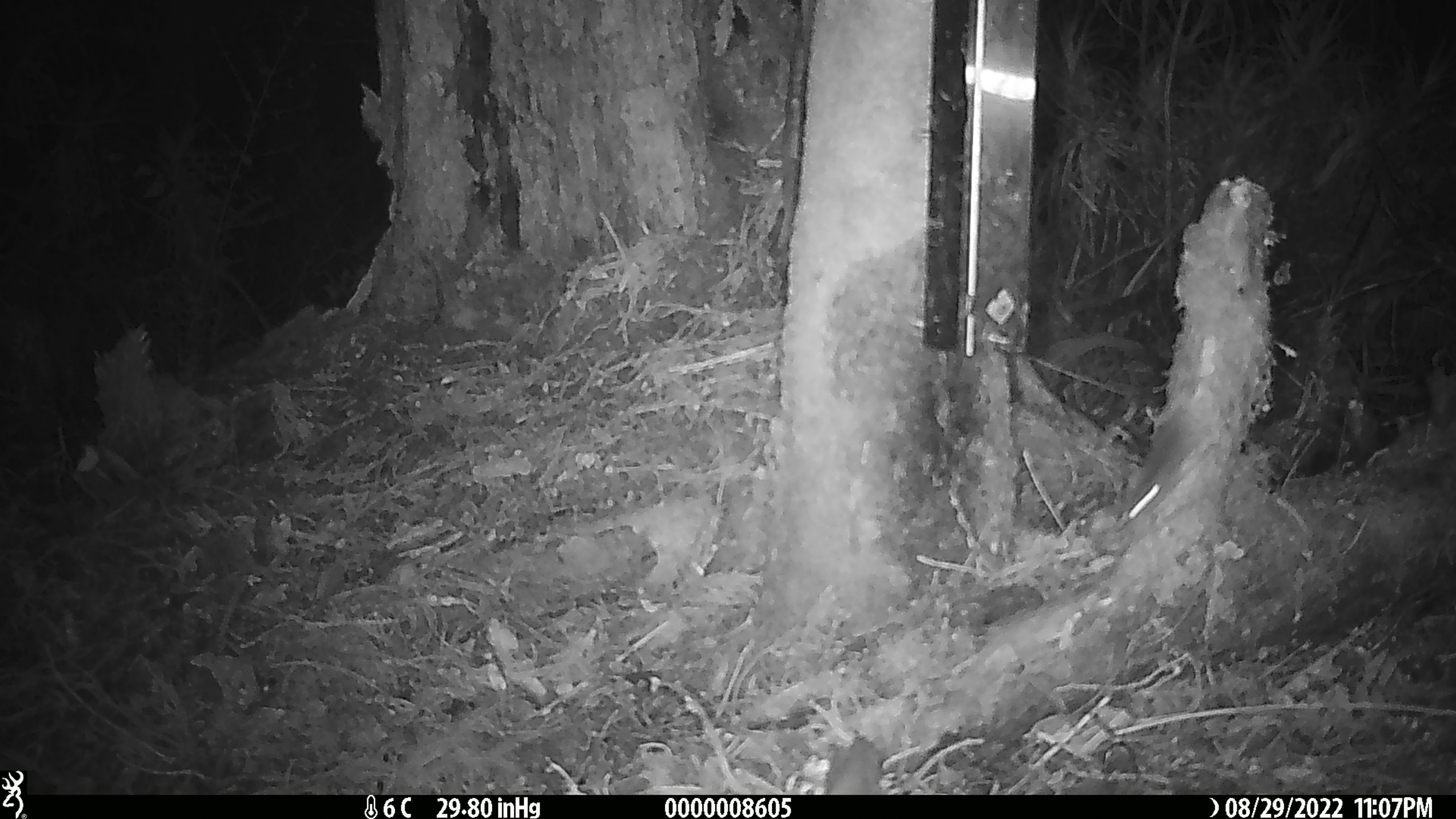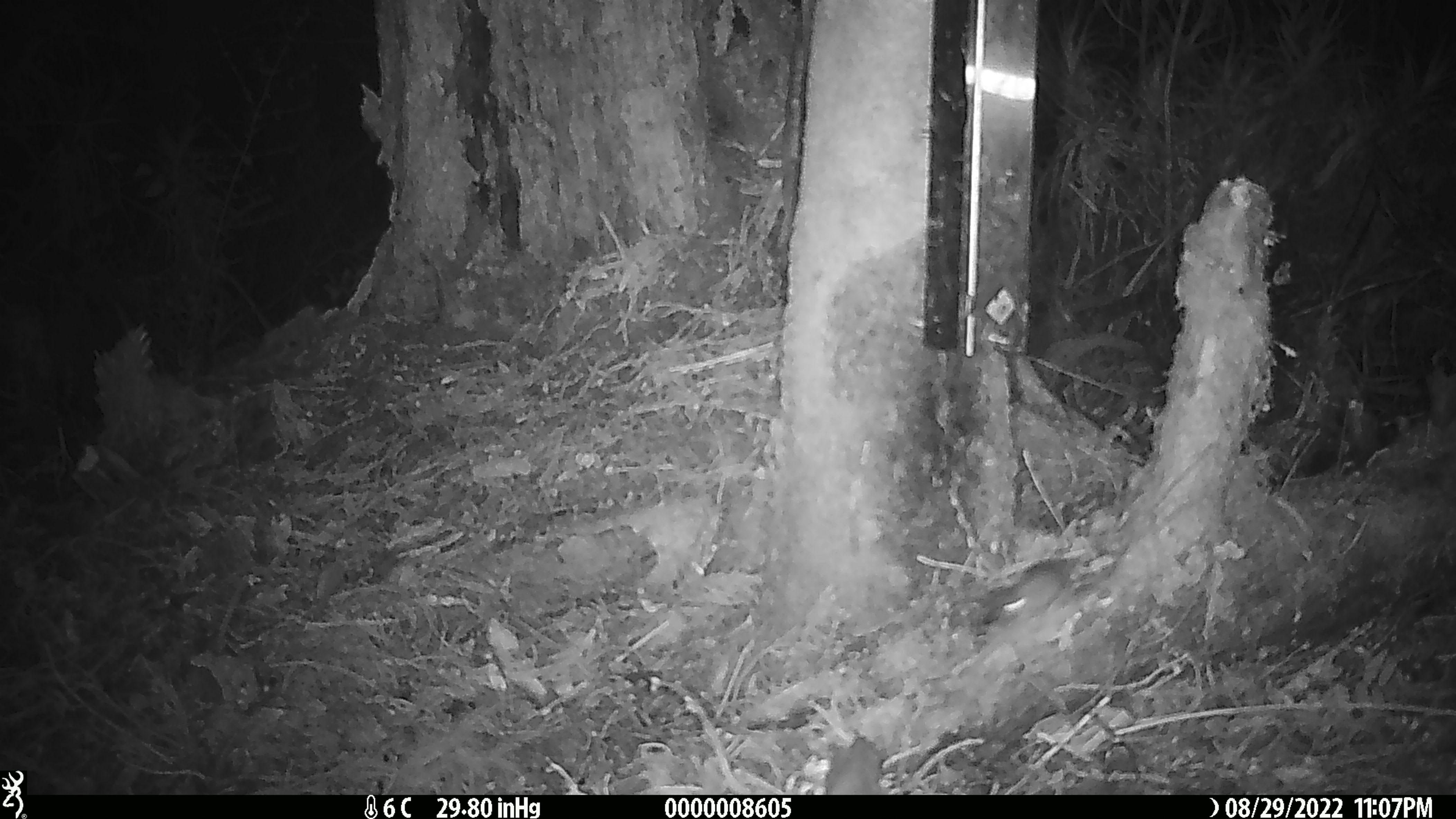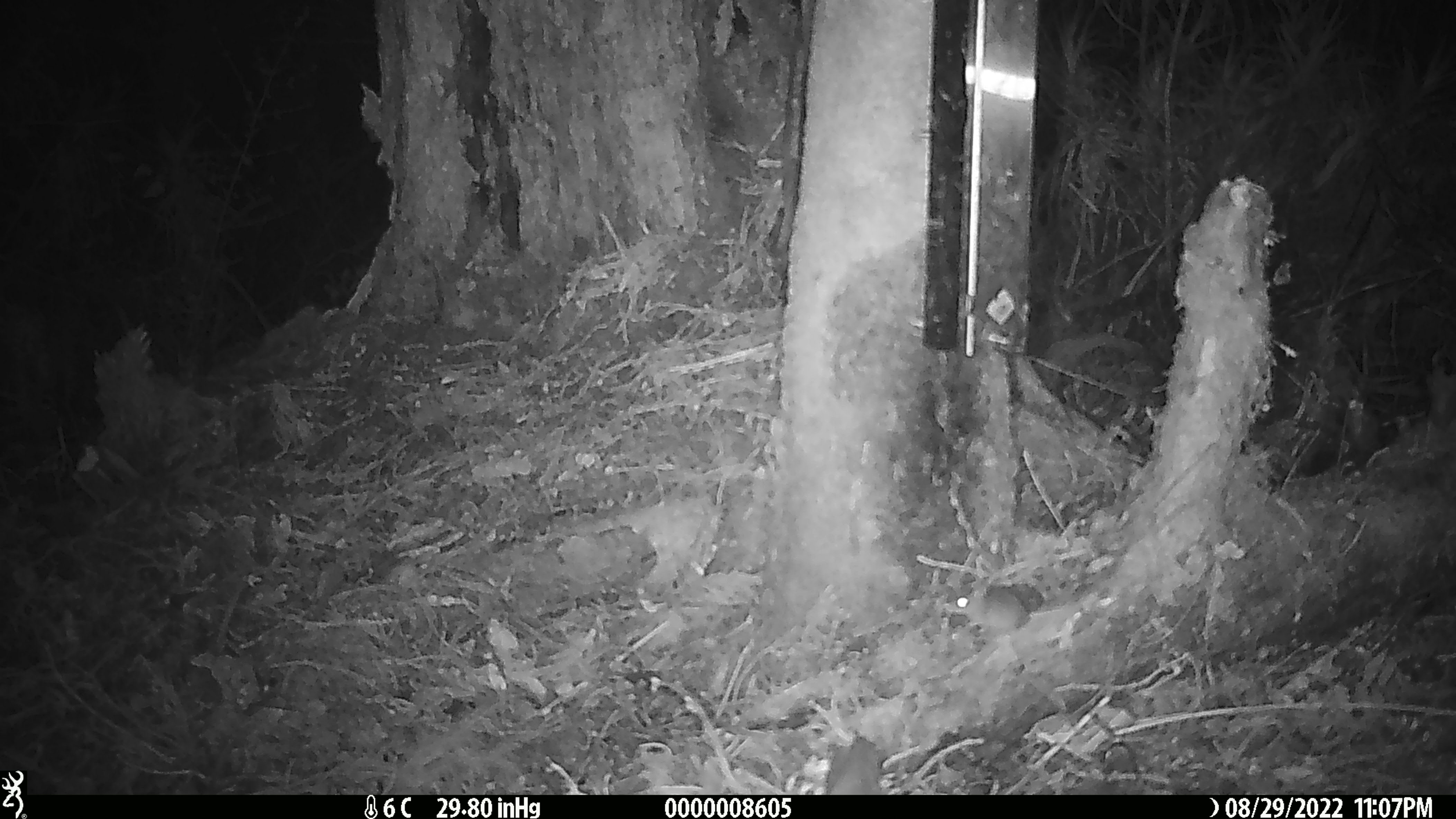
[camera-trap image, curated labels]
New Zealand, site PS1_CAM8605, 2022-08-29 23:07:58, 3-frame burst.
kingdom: Animalia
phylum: Chordata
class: Mammalia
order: Rodentia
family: Muridae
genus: Mus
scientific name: Mus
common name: mouse